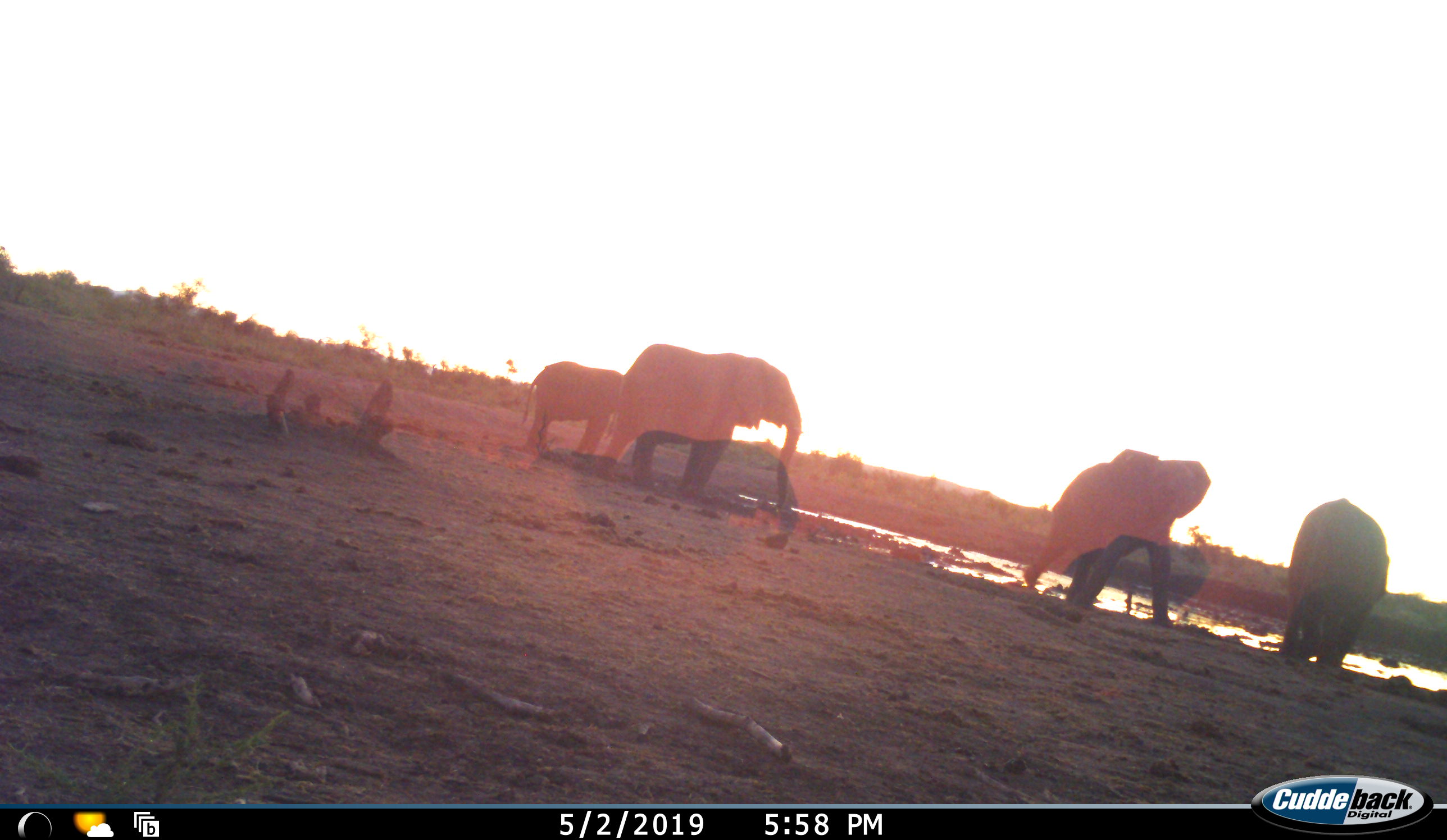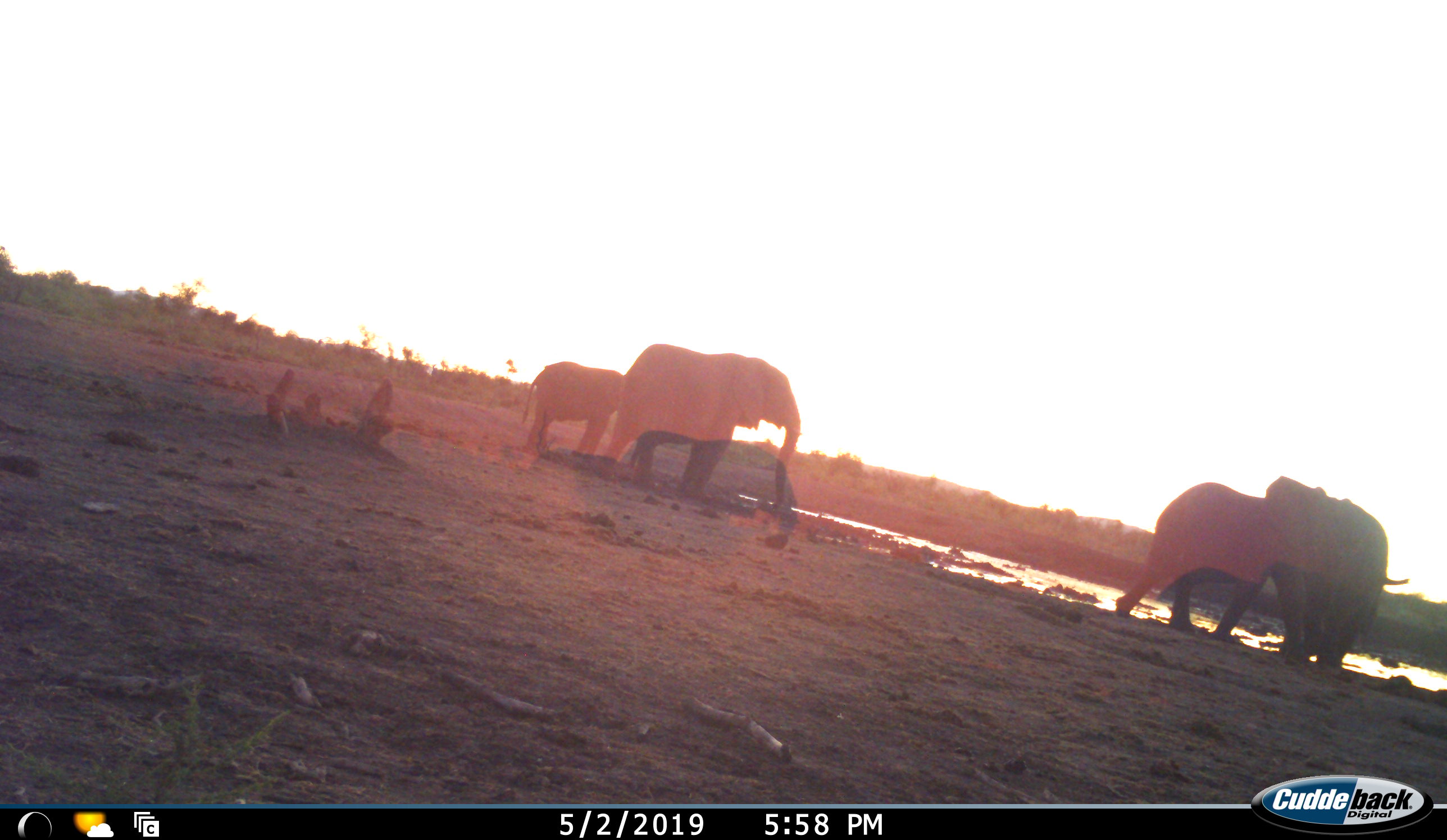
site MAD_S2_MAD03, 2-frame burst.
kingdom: Animalia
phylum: Chordata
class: Mammalia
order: Proboscidea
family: Elephantidae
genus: Loxodonta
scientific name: Loxodonta africana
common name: african bush elephant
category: elephant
Elephant (african bush elephant) (Loxodonta africana), count 4. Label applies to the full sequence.